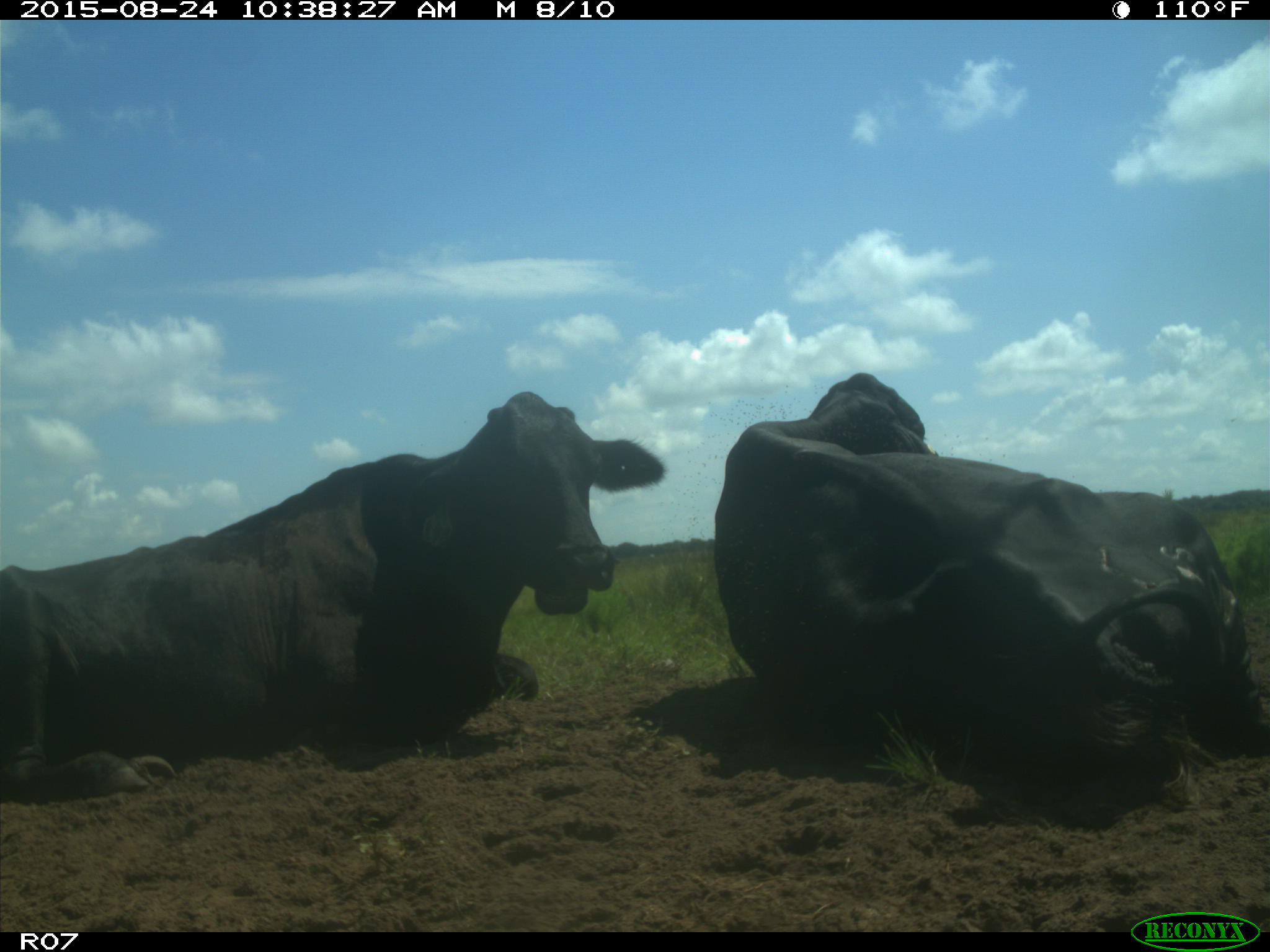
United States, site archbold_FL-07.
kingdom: Animalia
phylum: Chordata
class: Mammalia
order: Artiodactyla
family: Bovidae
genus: Bos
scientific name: Bos taurus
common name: domestic cow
Bos taurus (domestic cow).